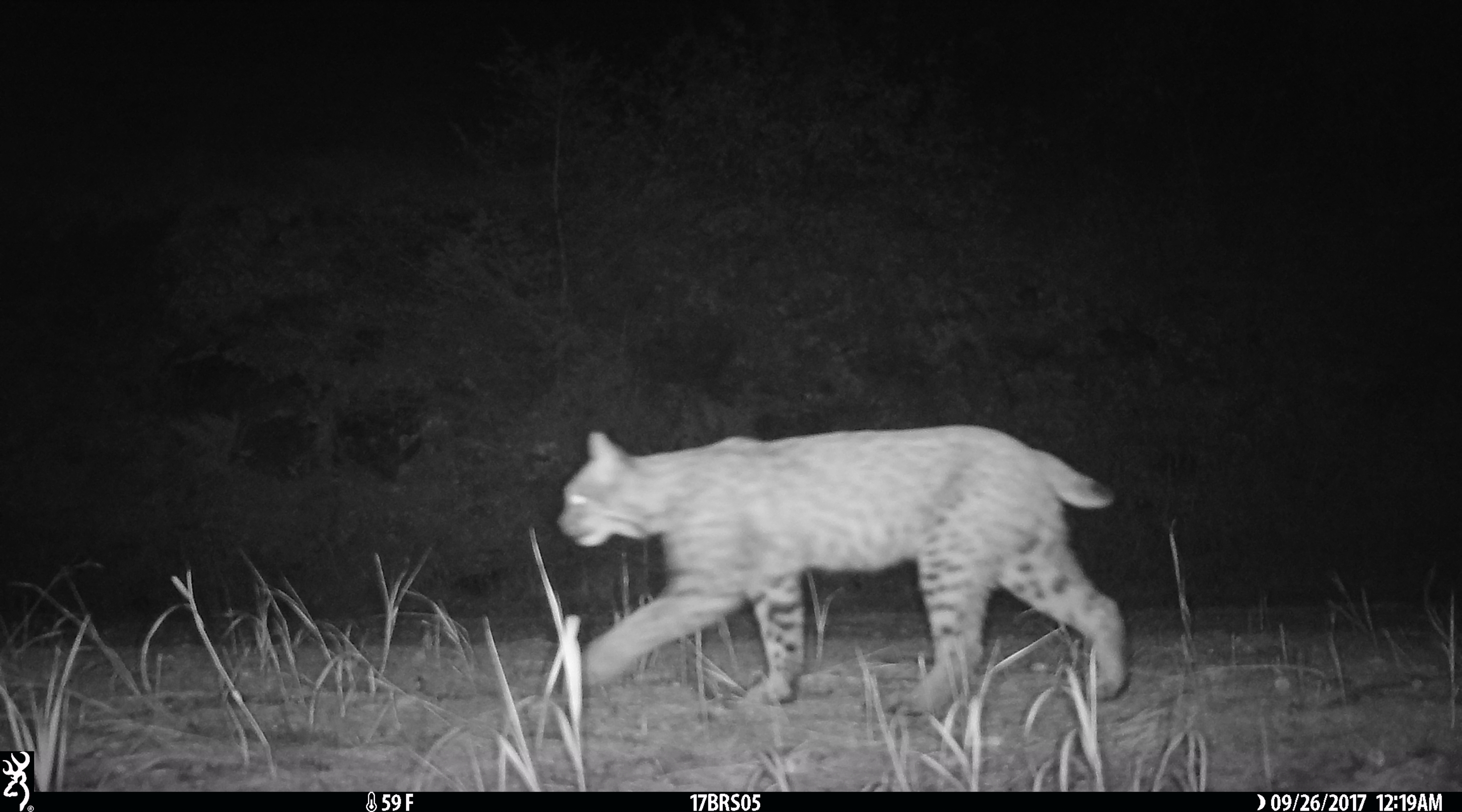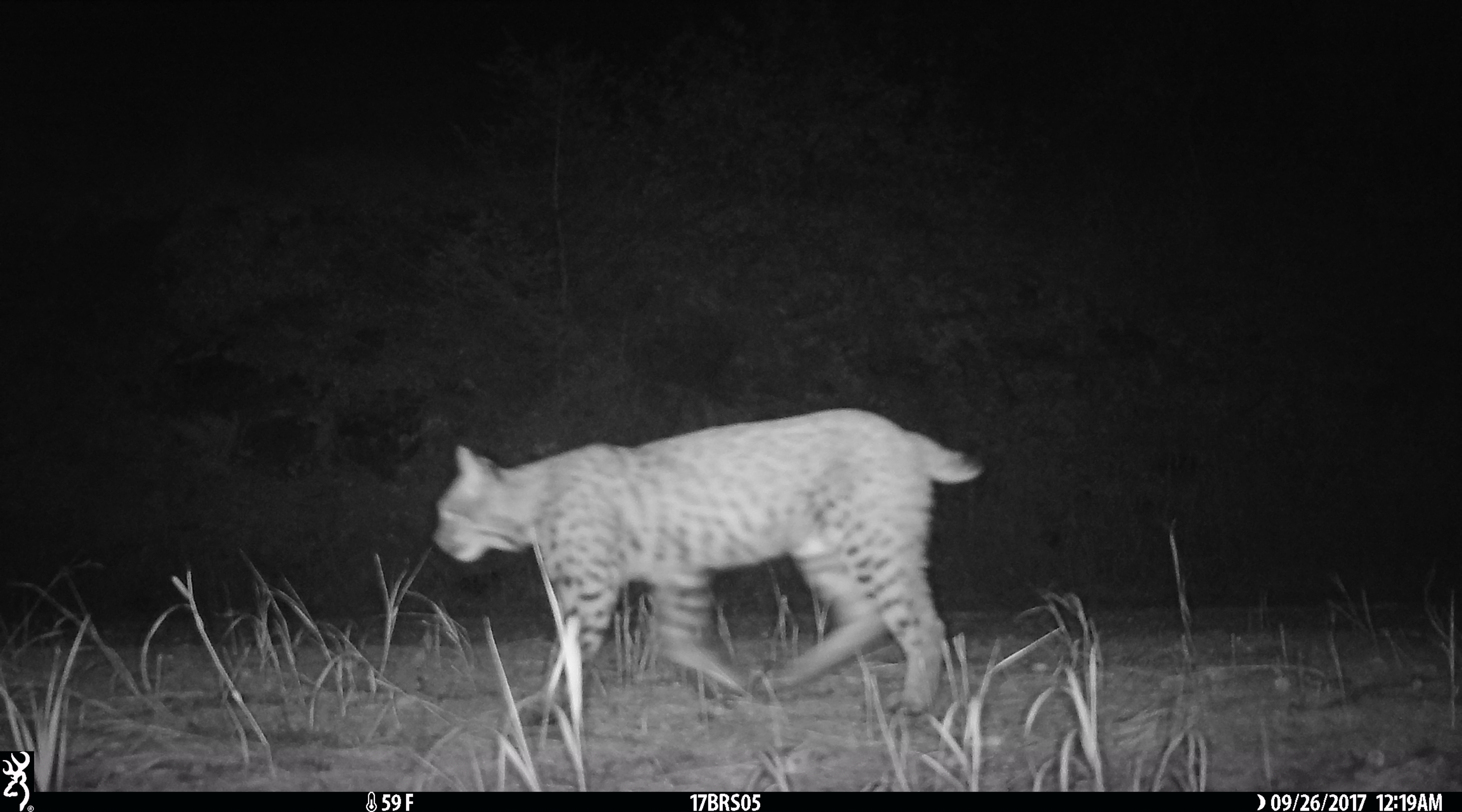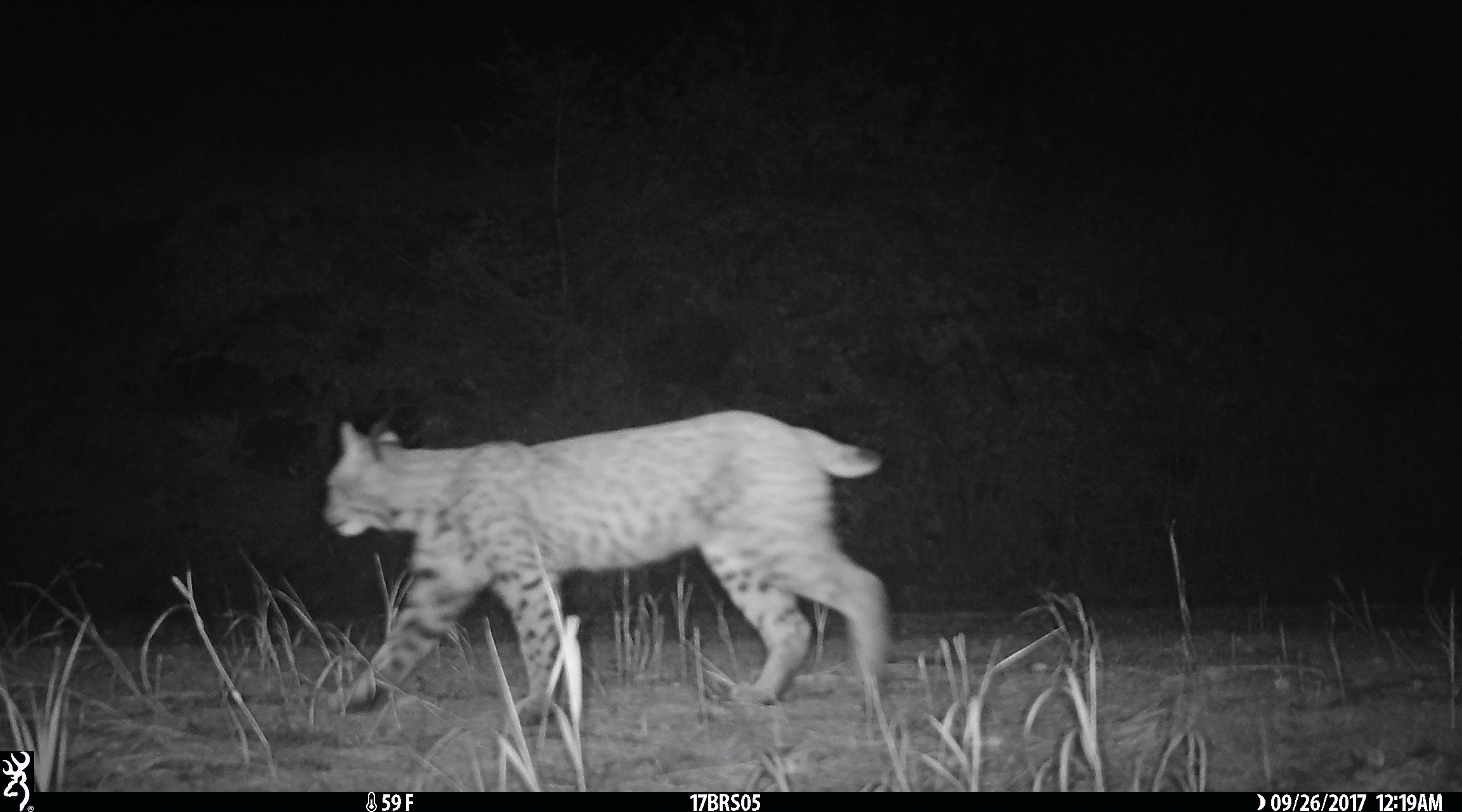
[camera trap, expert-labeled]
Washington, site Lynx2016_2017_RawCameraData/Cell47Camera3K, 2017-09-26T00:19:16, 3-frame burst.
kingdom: Animalia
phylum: Chordata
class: Mammalia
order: Carnivora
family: Felidae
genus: Lynx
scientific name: Lynx rufus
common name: bobcat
Lynx rufus (bobcat). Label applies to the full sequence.